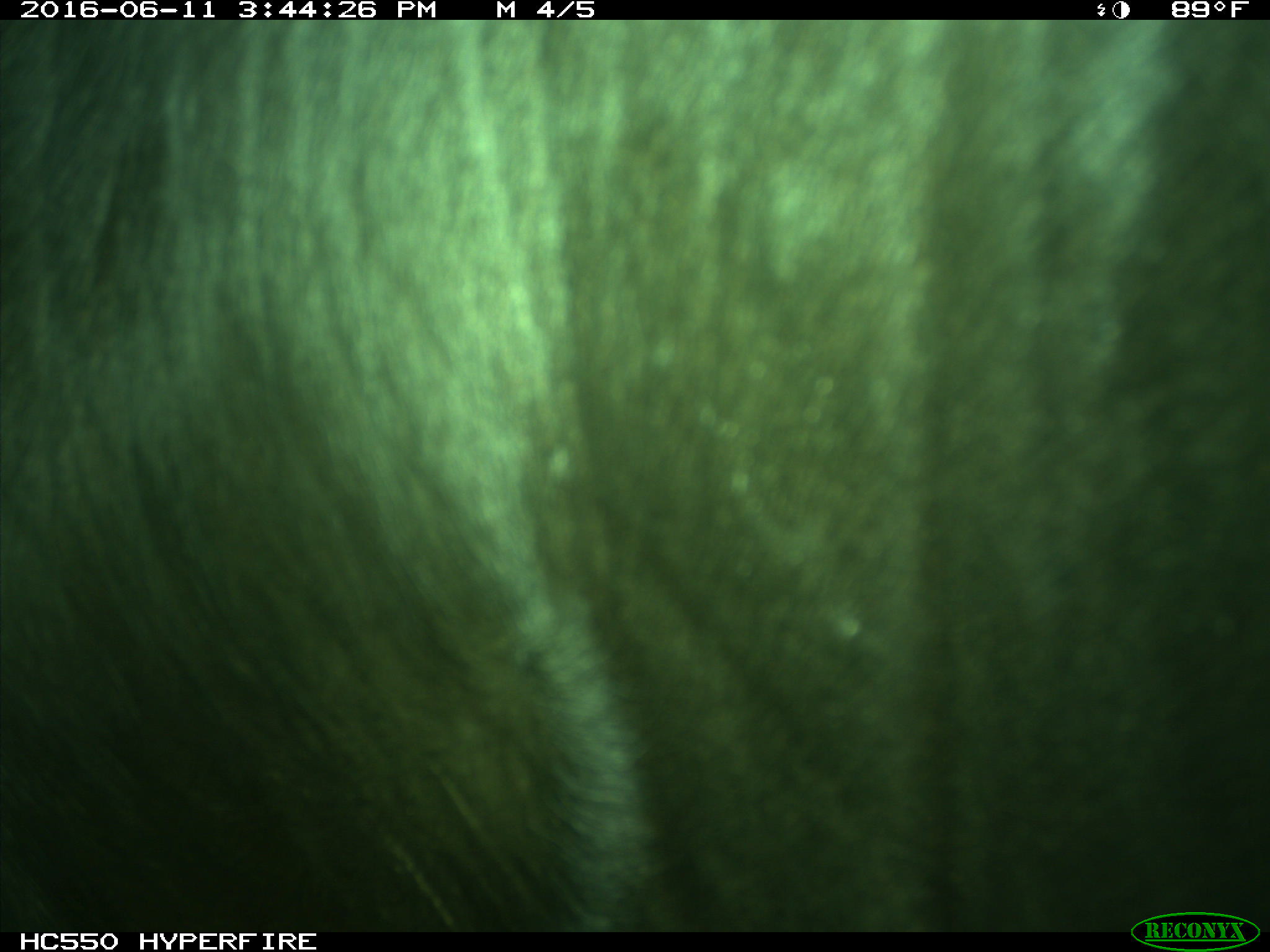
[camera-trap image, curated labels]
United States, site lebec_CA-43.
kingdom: Animalia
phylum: Chordata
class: Mammalia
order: Artiodactyla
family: Bovidae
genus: Bos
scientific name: Bos taurus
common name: domestic cow